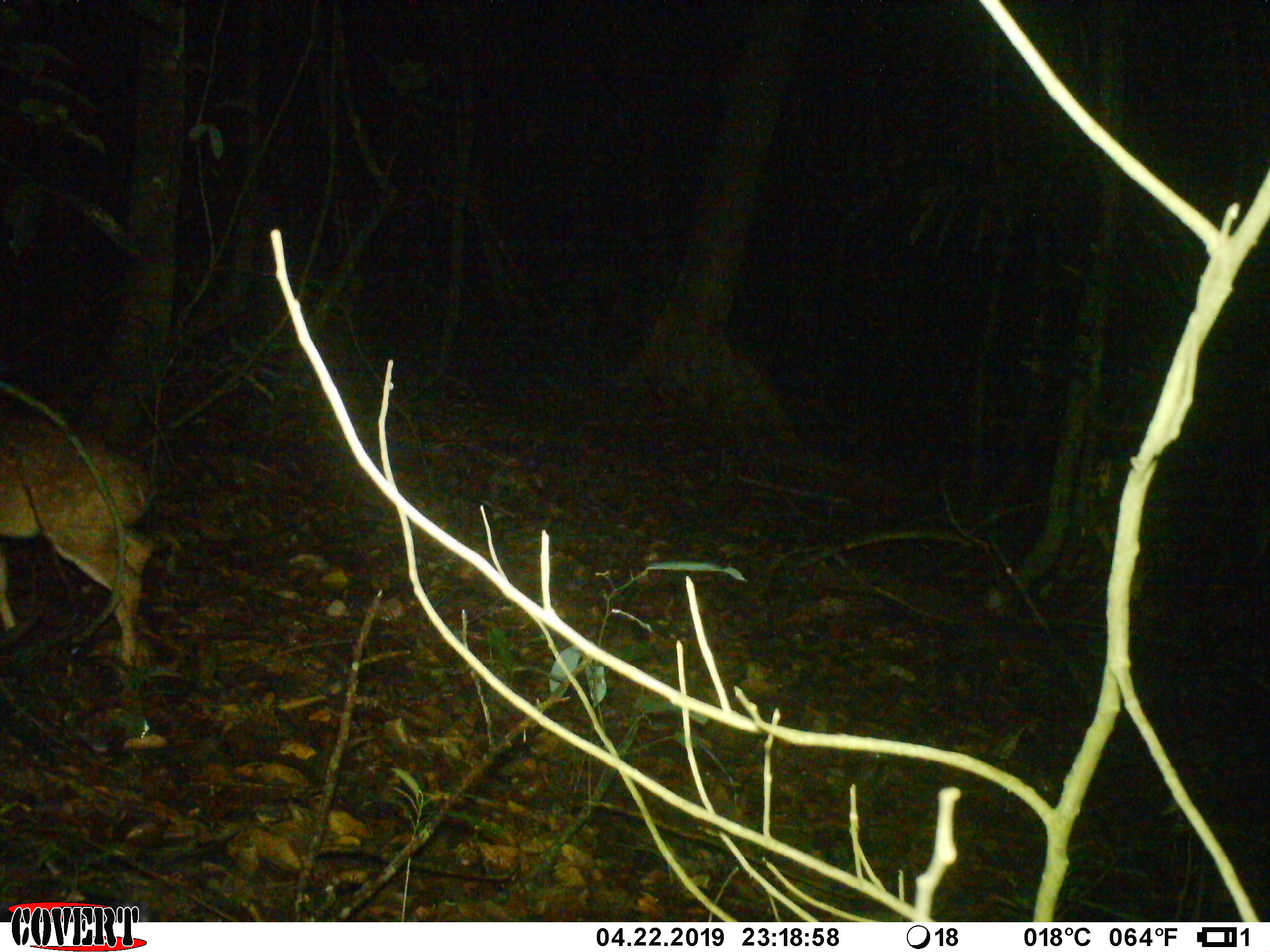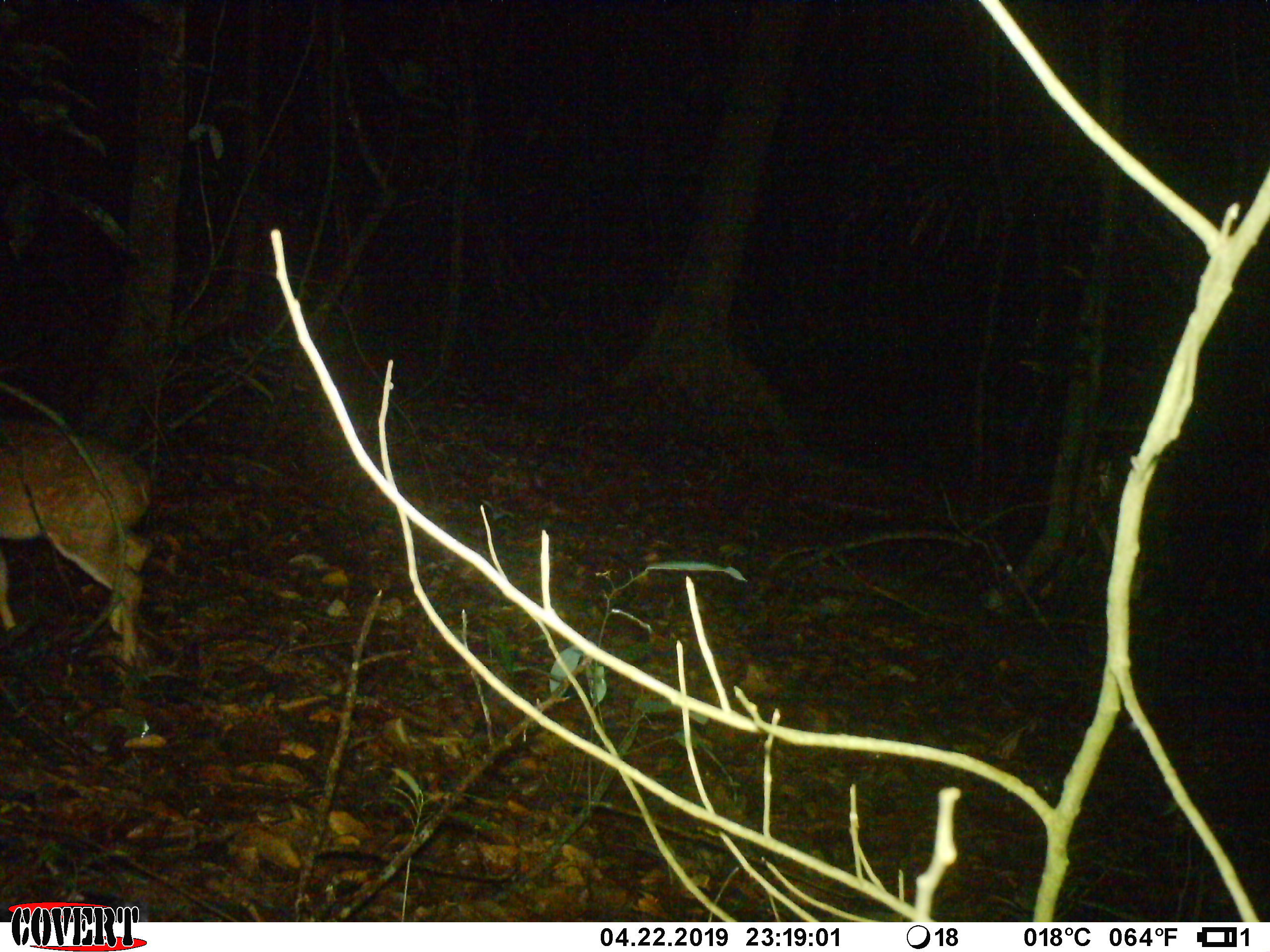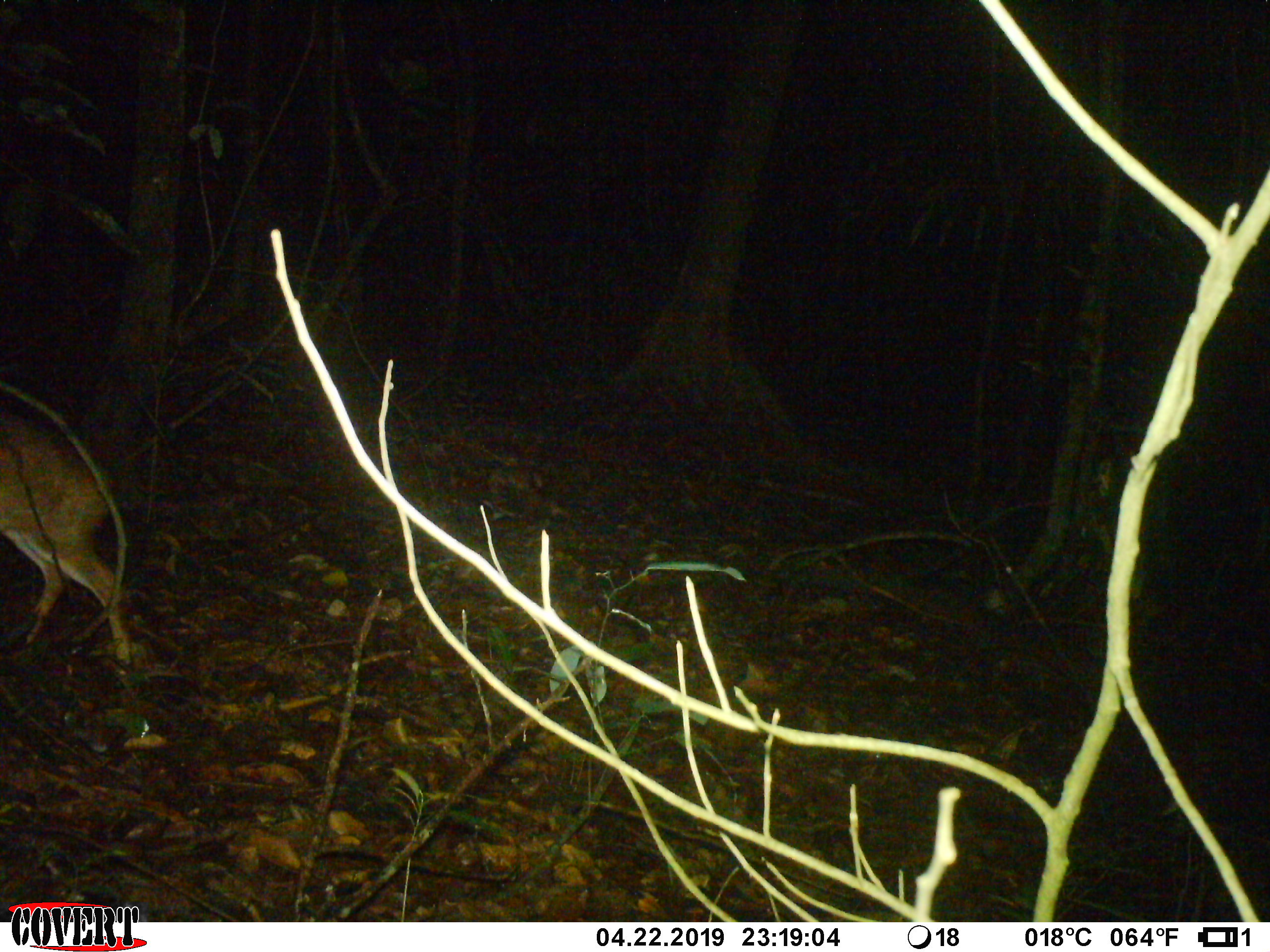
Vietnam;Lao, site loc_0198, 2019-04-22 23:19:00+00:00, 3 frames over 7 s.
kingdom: Animalia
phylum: Chordata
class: Mammalia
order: Artiodactyla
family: Cervidae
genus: Muntiacus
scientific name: Muntiacus vuquangensis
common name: large-antlered muntjac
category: large antlered muntjac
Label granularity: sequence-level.